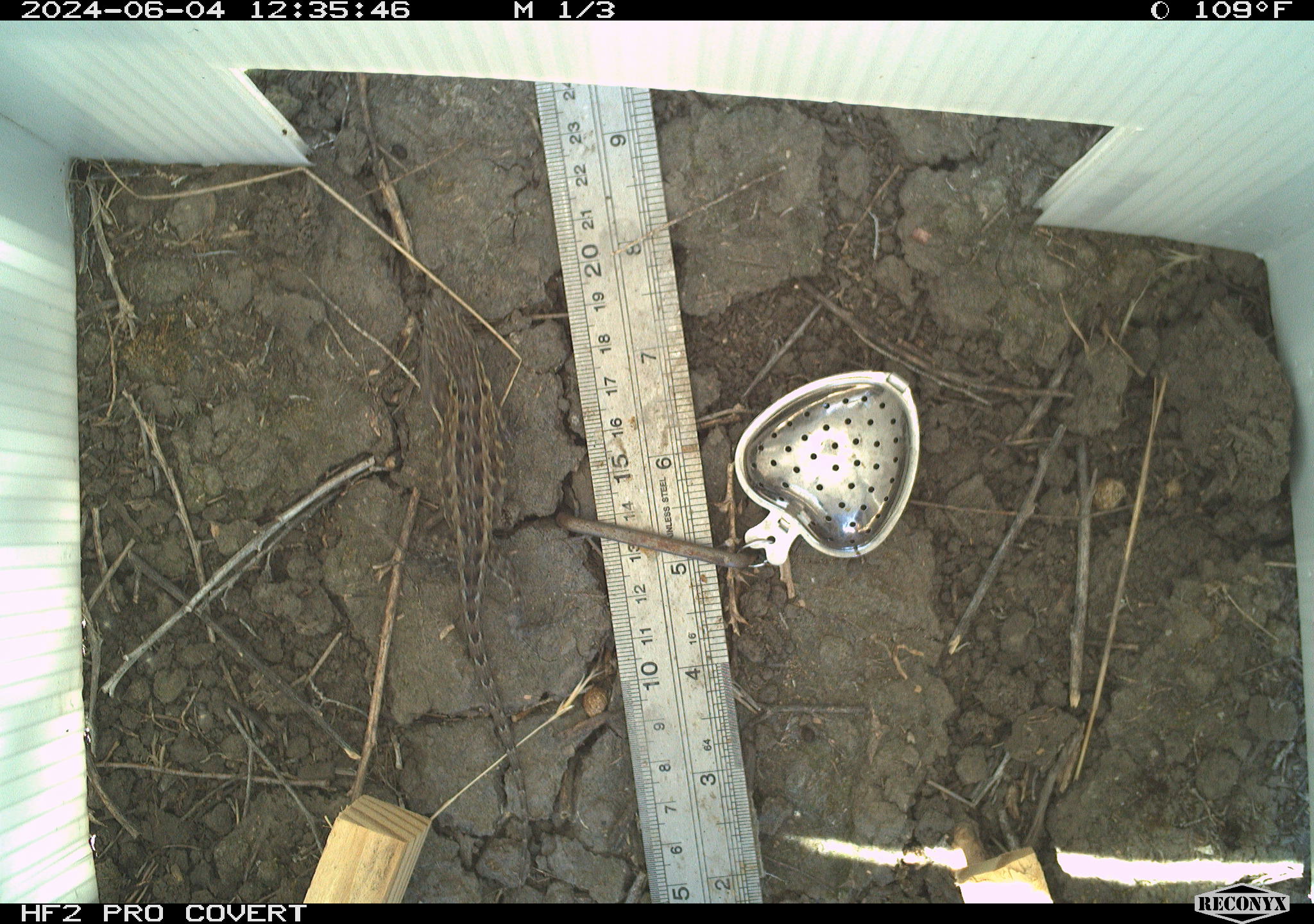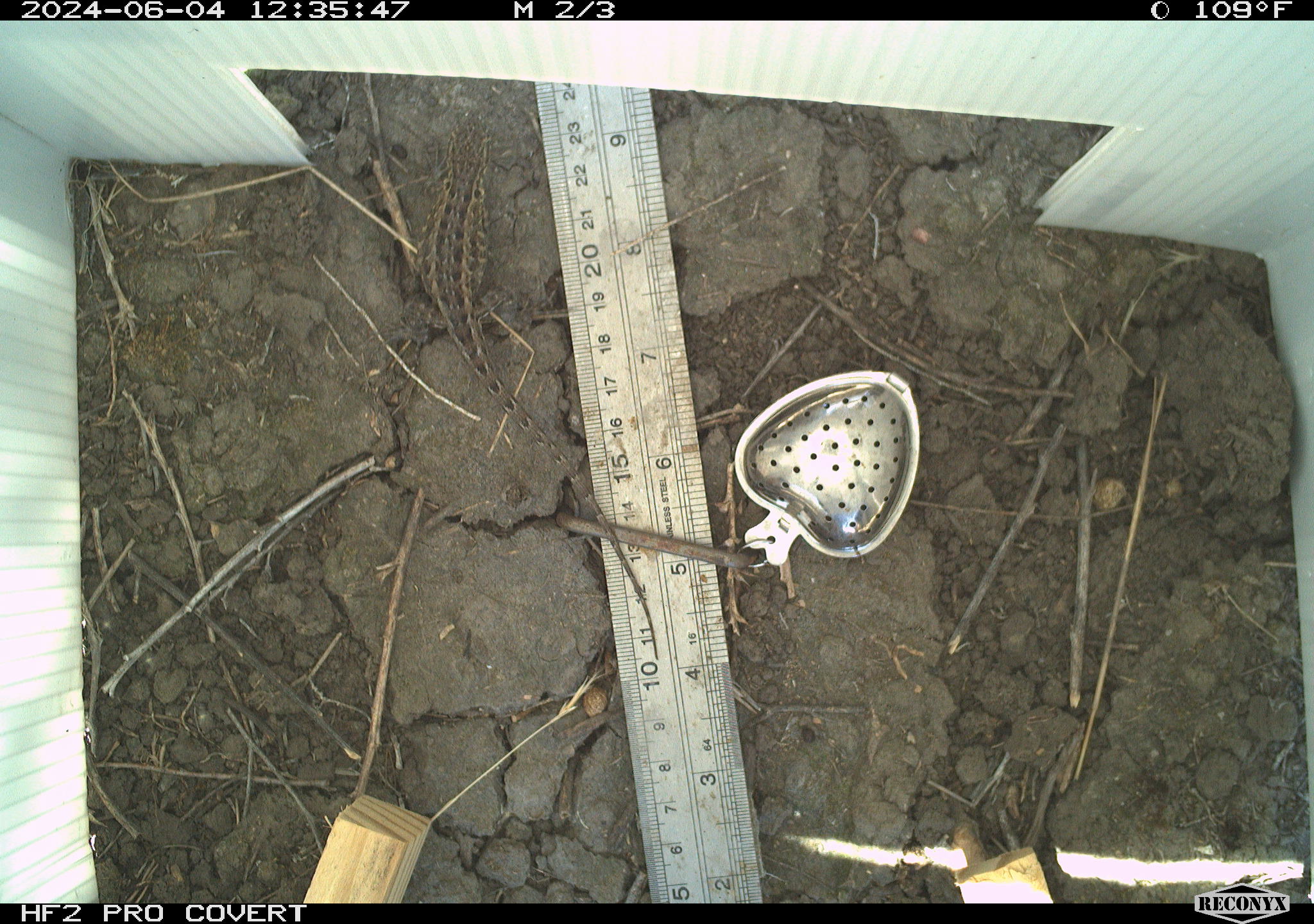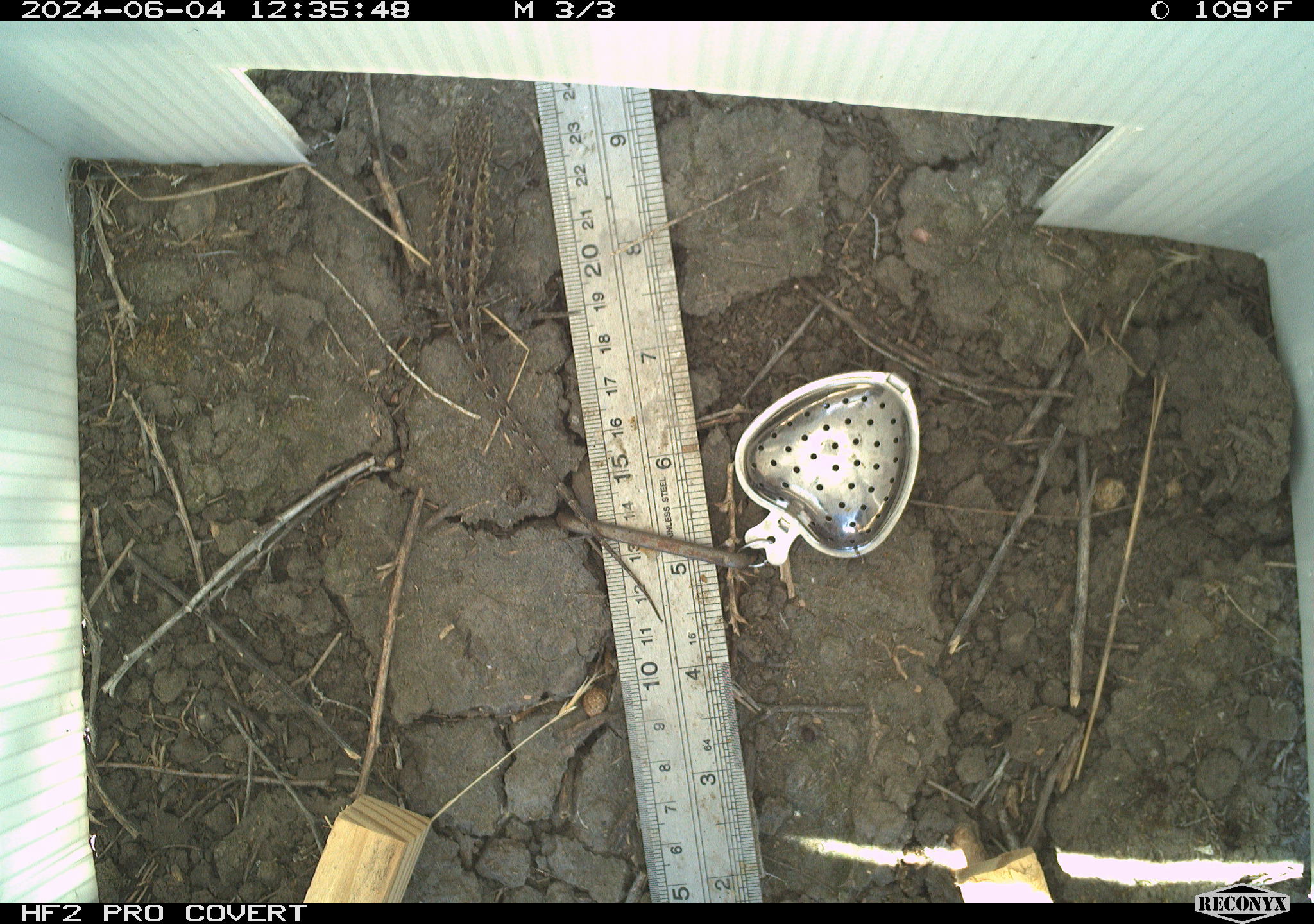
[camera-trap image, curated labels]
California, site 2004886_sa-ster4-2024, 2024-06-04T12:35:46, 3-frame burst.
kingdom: Animalia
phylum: Chordata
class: Reptilia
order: Squamata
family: Phrynosomatidae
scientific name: Phrynosomatidae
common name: phrynosomatid lizards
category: phrynosomatidae family